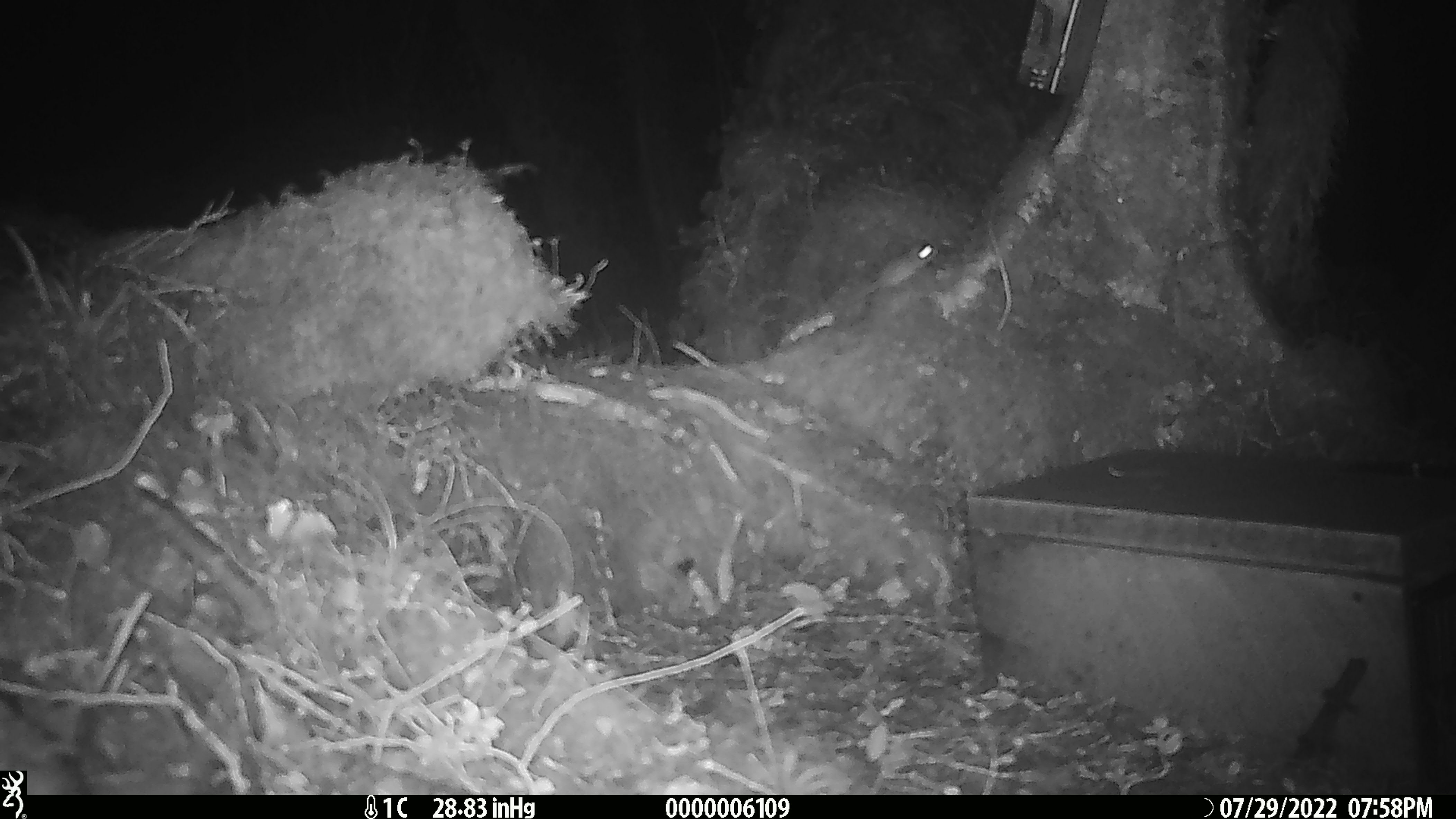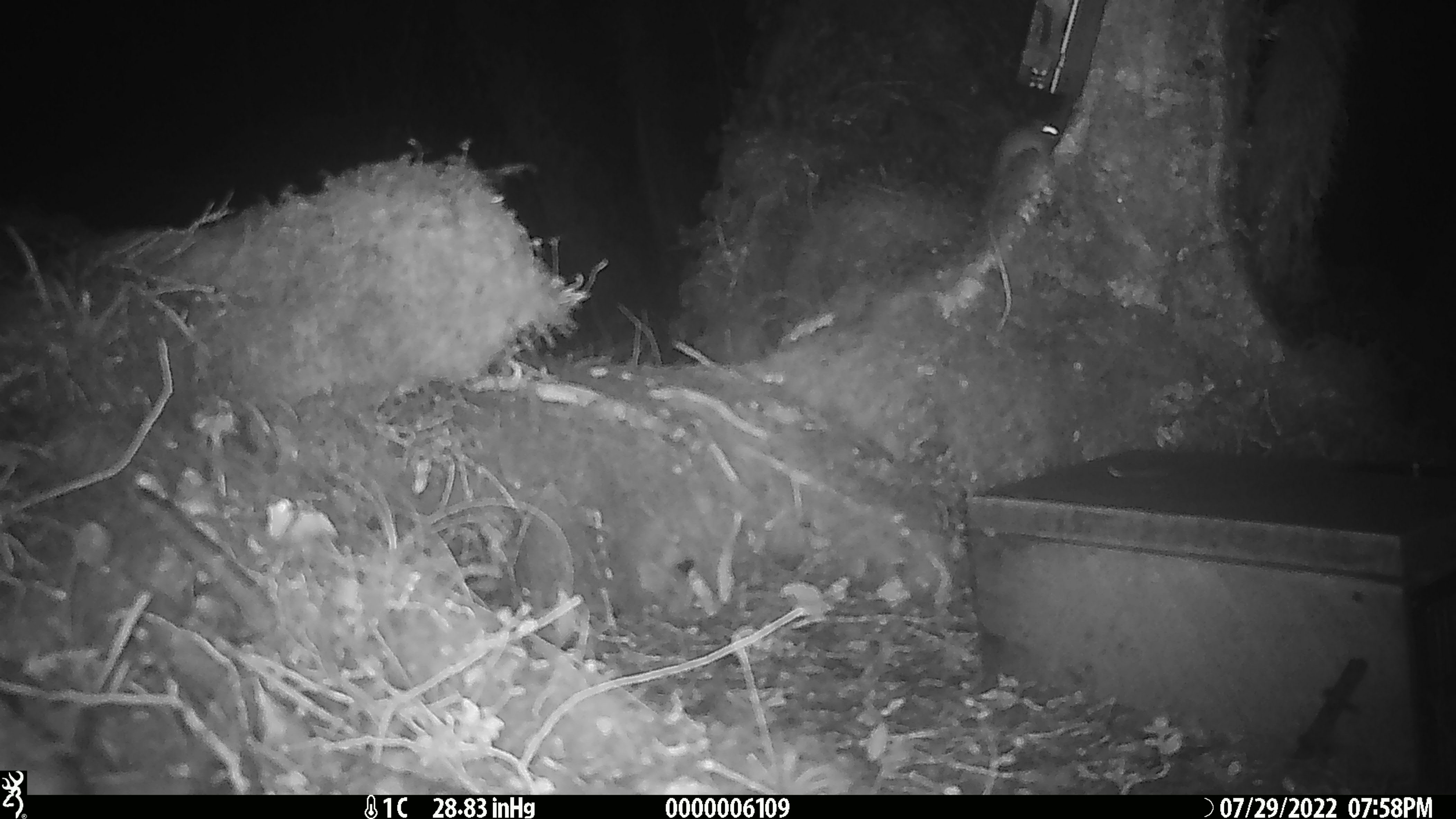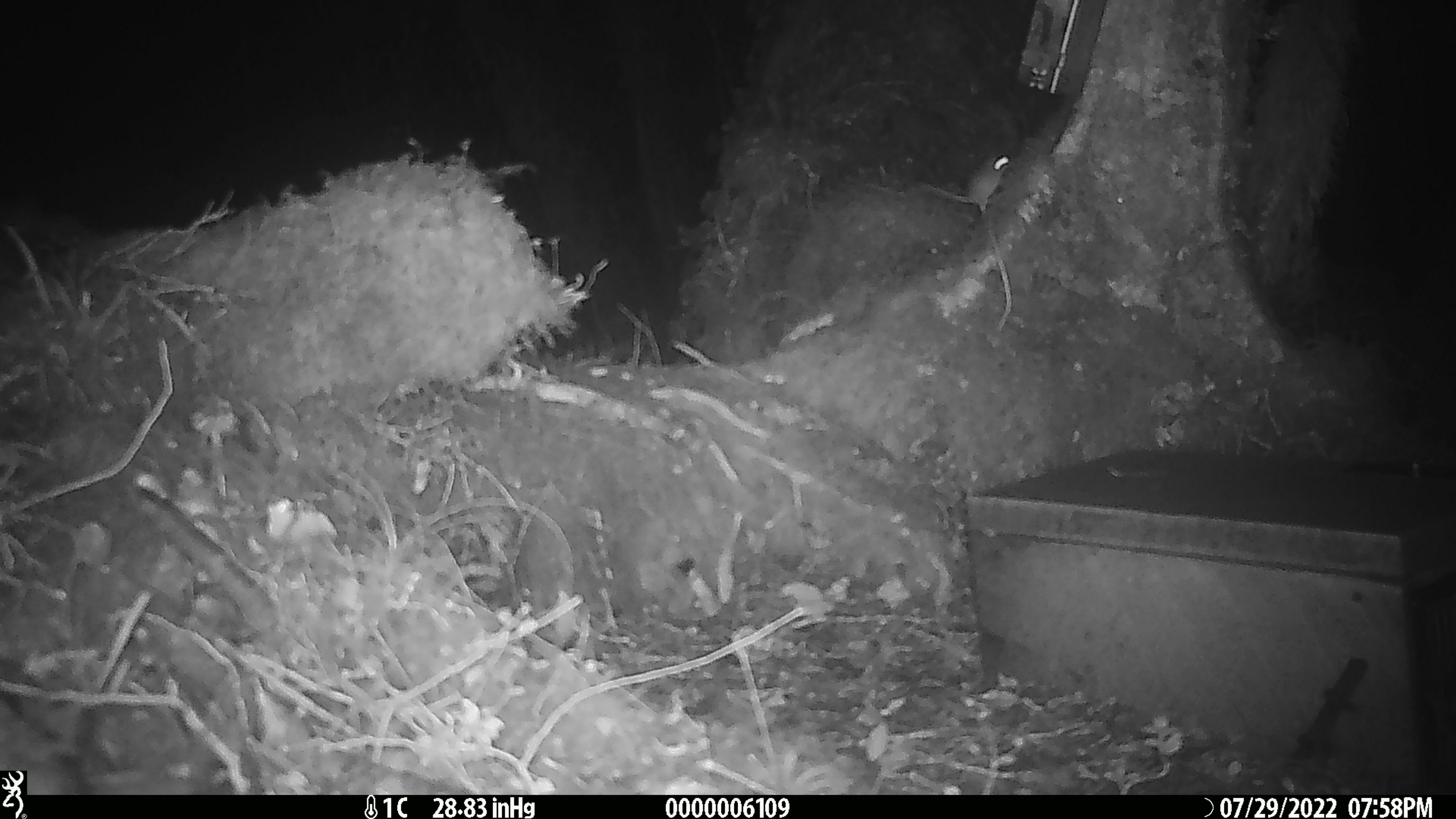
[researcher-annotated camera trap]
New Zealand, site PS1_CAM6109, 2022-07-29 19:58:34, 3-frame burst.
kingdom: Animalia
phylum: Chordata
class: Mammalia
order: Rodentia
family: Muridae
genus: Mus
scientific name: Mus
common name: mouse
Mouse (Mus).